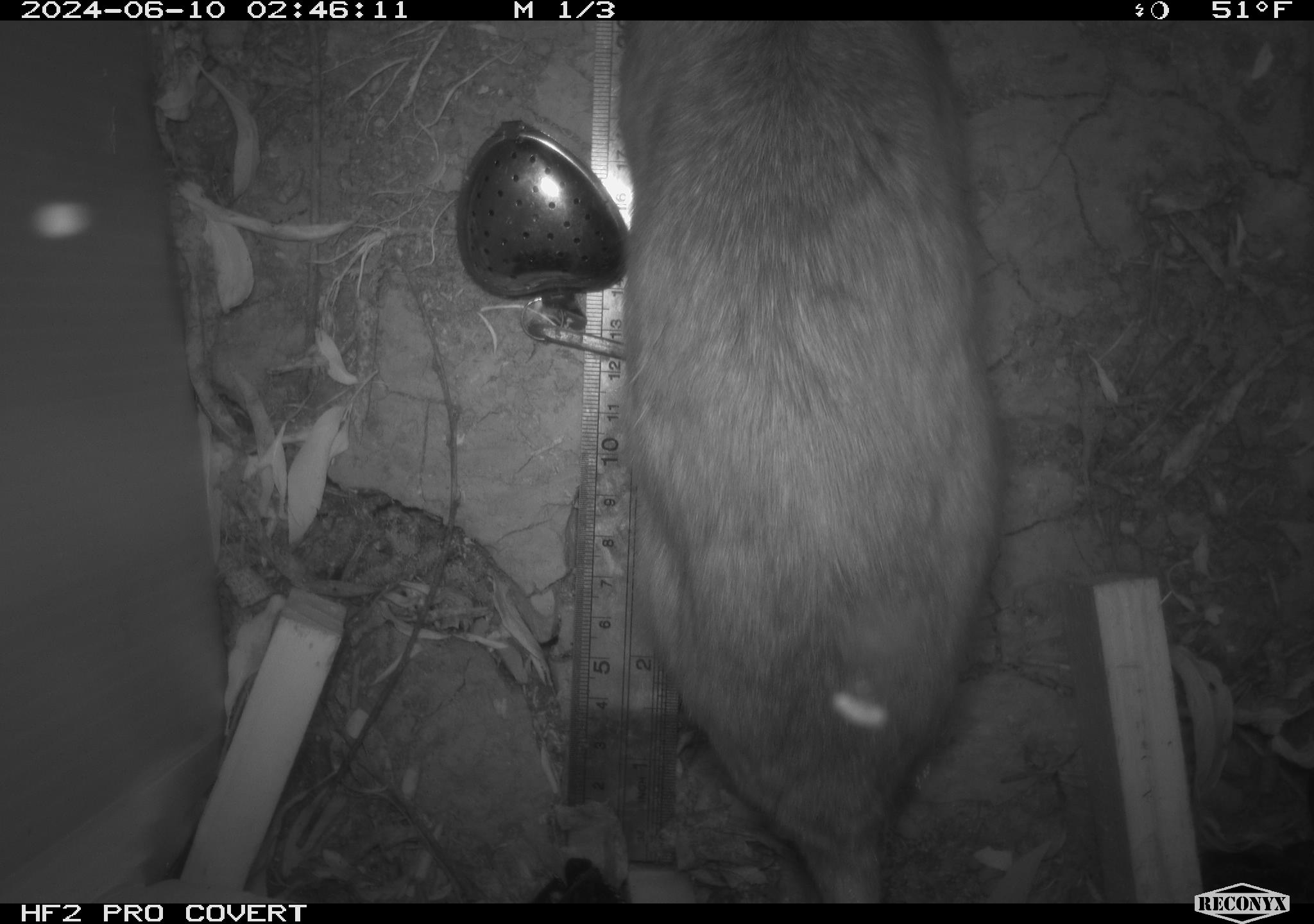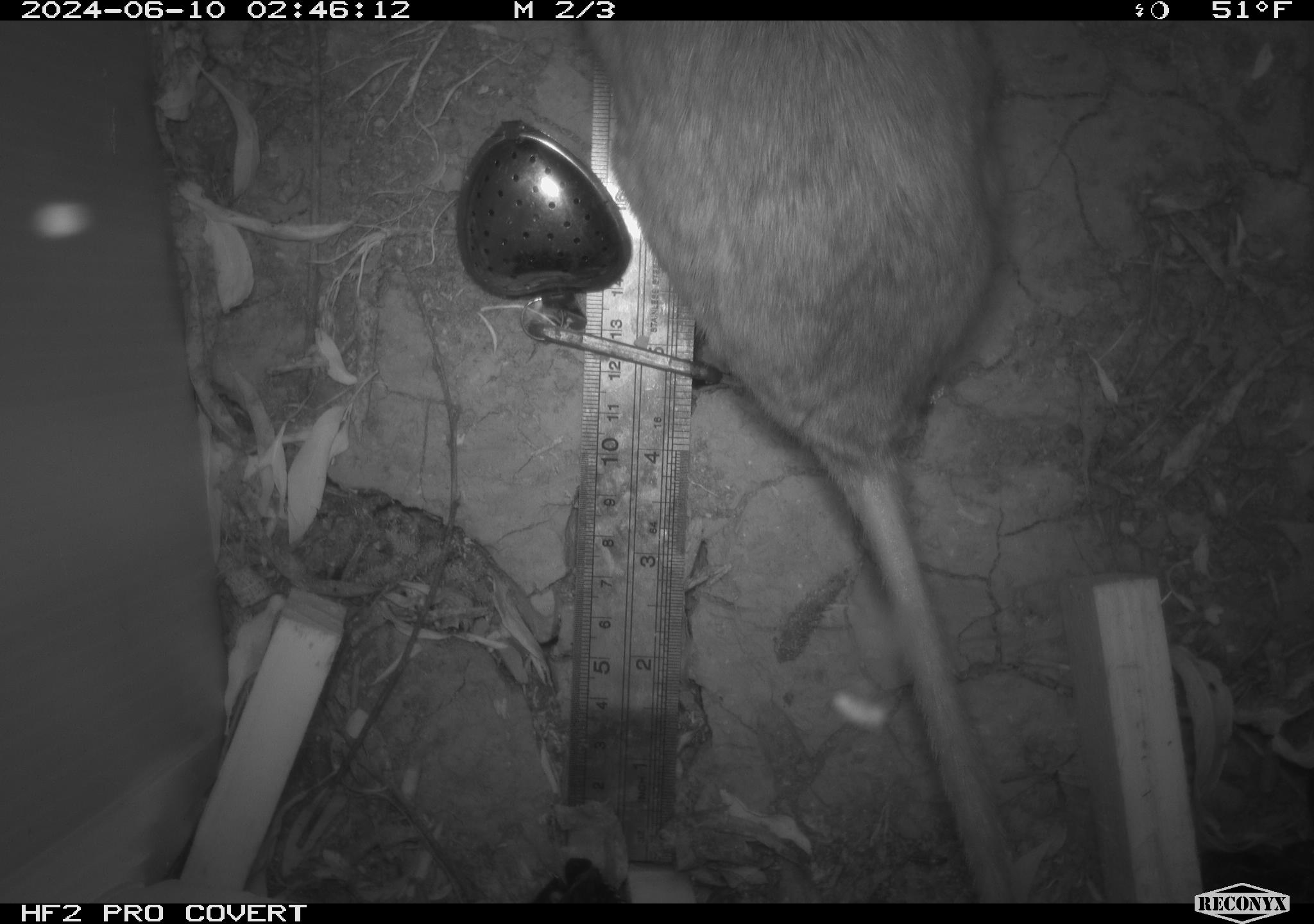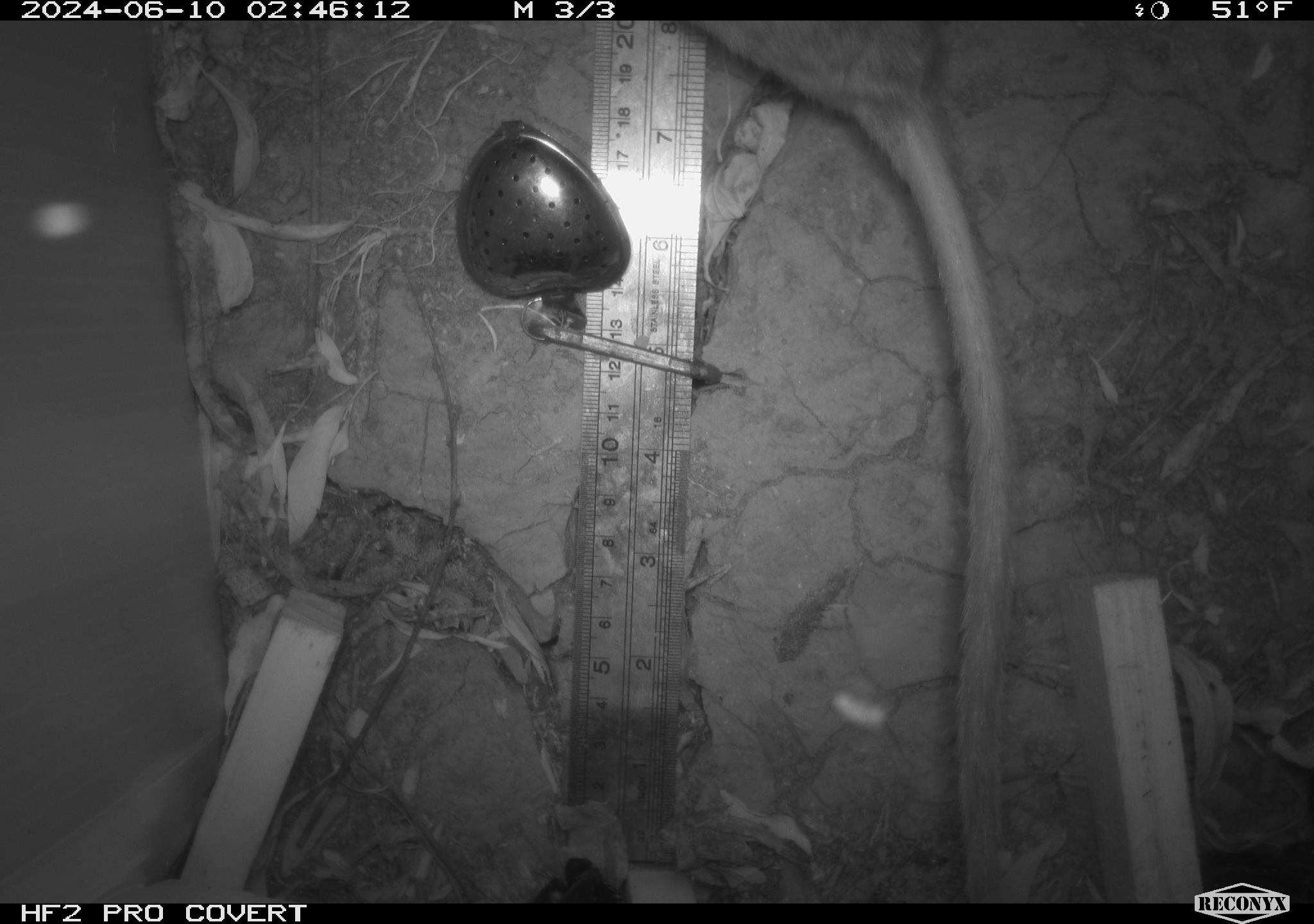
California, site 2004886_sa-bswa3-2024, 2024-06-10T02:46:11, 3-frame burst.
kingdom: Animalia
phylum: Chordata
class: Mammalia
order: Rodentia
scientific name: Rodentia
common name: woodrat or rat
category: woodrat or rat species